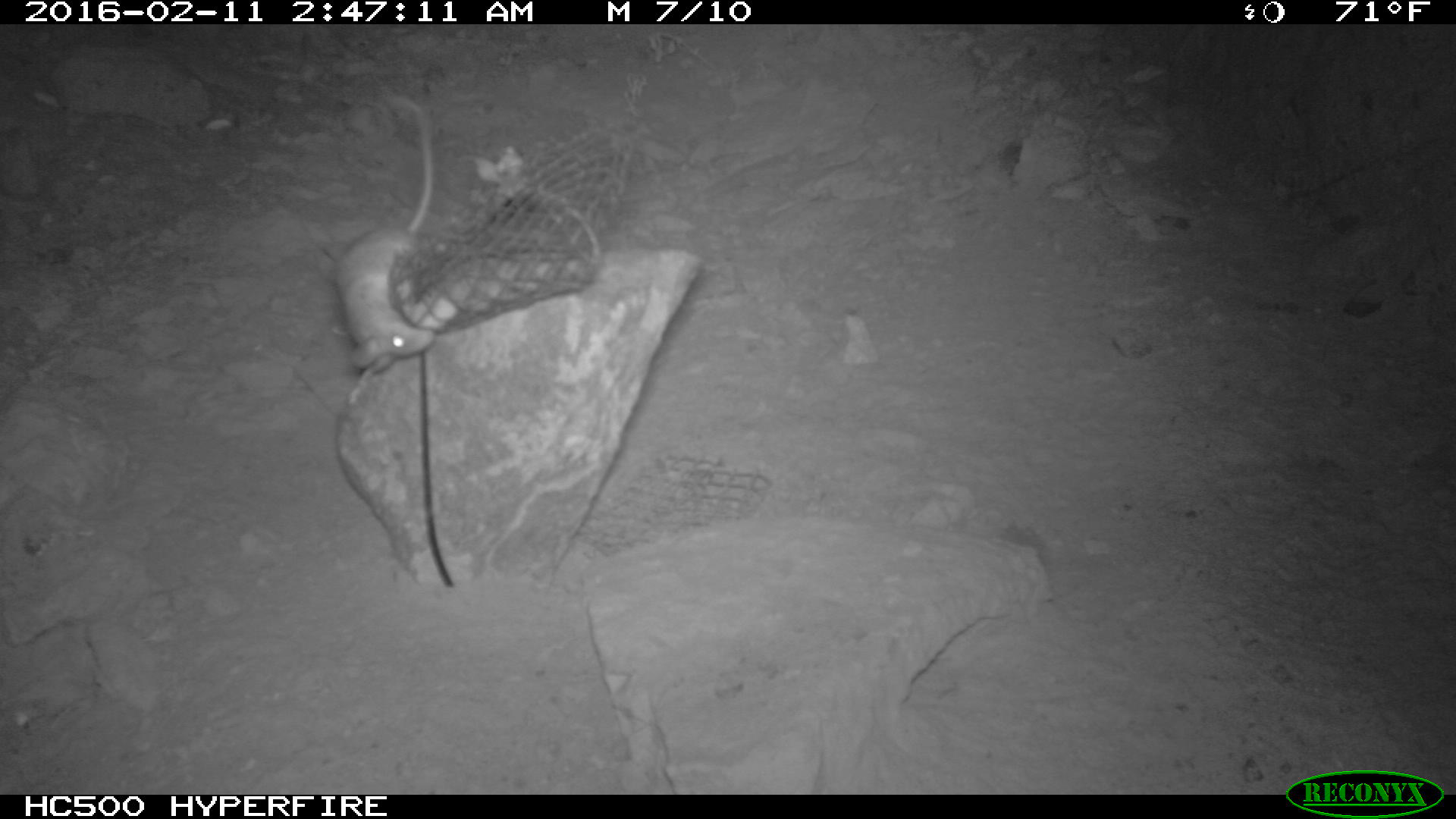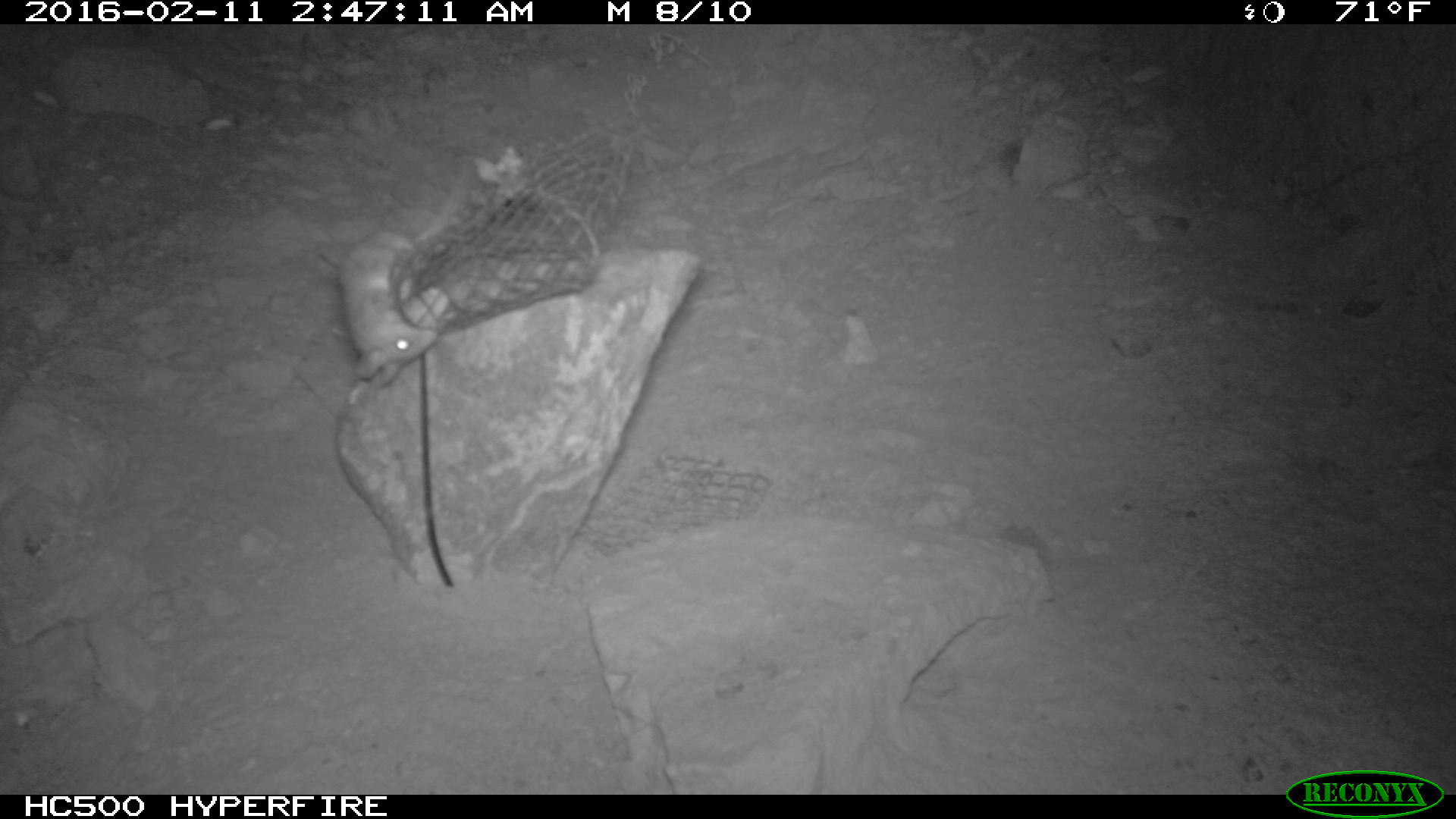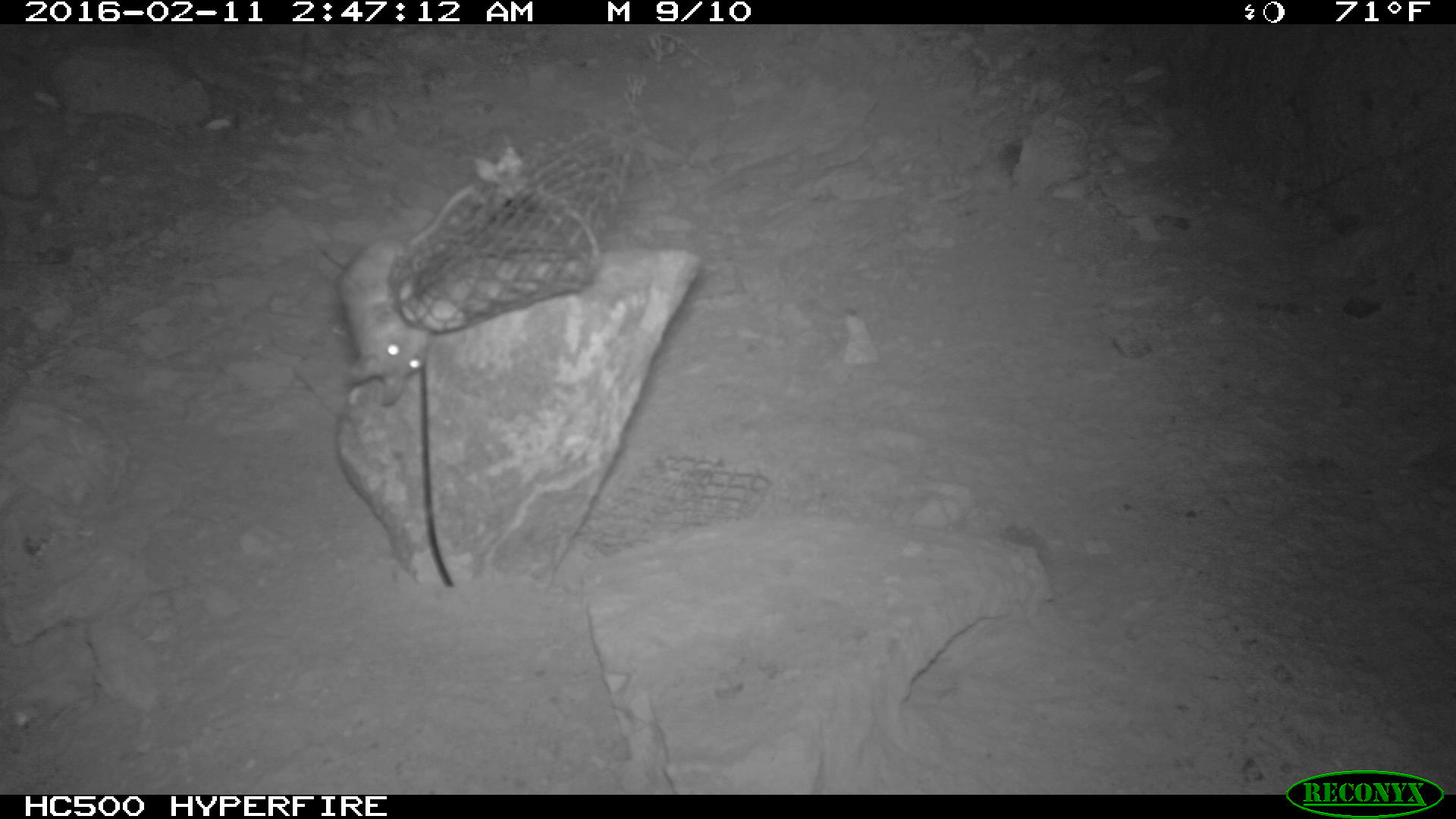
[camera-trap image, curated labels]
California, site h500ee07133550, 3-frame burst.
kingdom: Animalia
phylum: Chordata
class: Mammalia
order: Rodentia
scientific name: Rodentia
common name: rodent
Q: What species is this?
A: Rodent (Rodentia).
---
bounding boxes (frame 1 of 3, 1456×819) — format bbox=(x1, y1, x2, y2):
rodent: bbox=(332, 90, 440, 372)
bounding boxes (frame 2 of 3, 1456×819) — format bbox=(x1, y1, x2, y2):
rodent: bbox=(338, 146, 479, 397)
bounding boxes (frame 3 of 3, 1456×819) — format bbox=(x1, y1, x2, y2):
rodent: bbox=(331, 182, 480, 404)